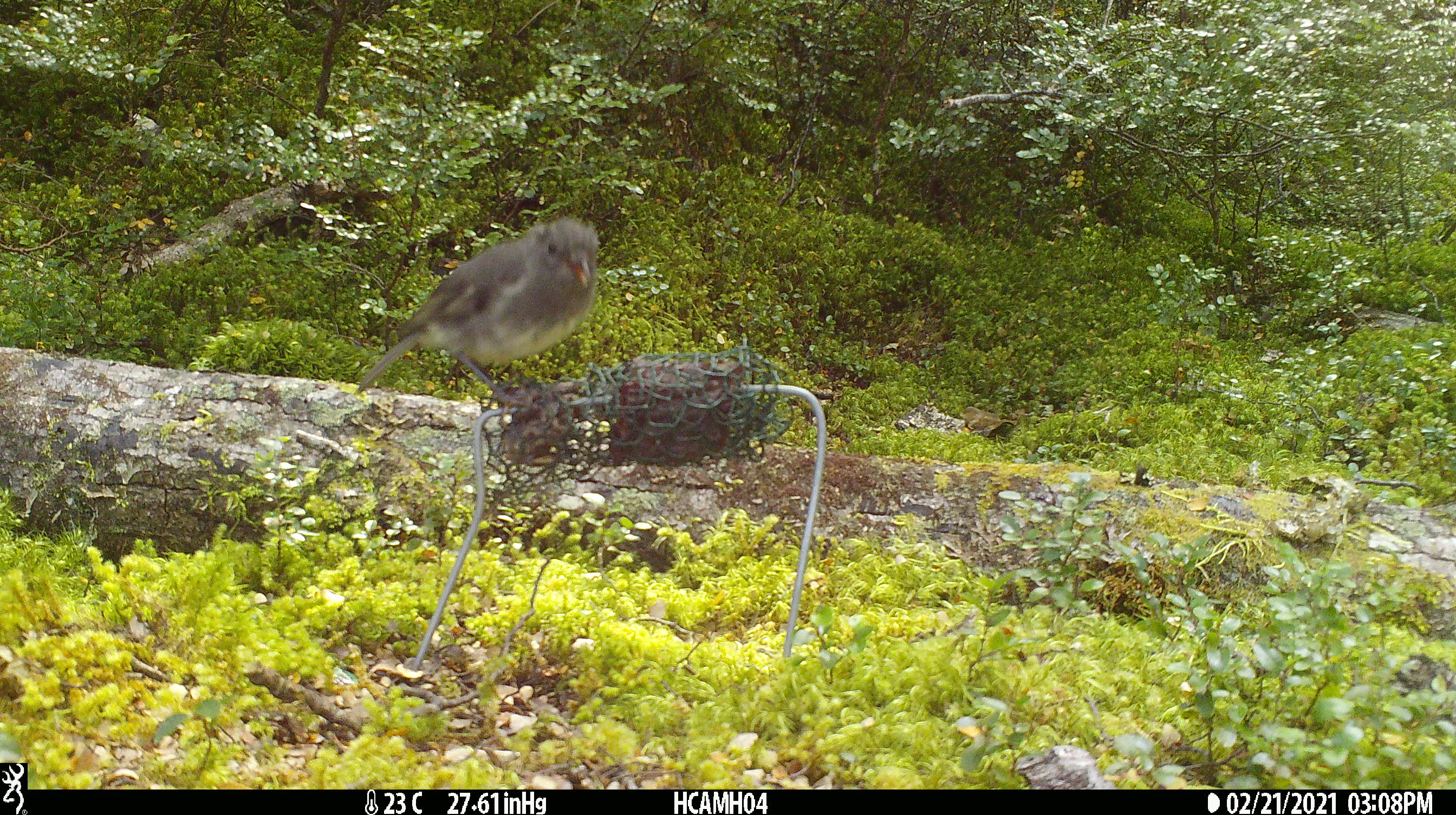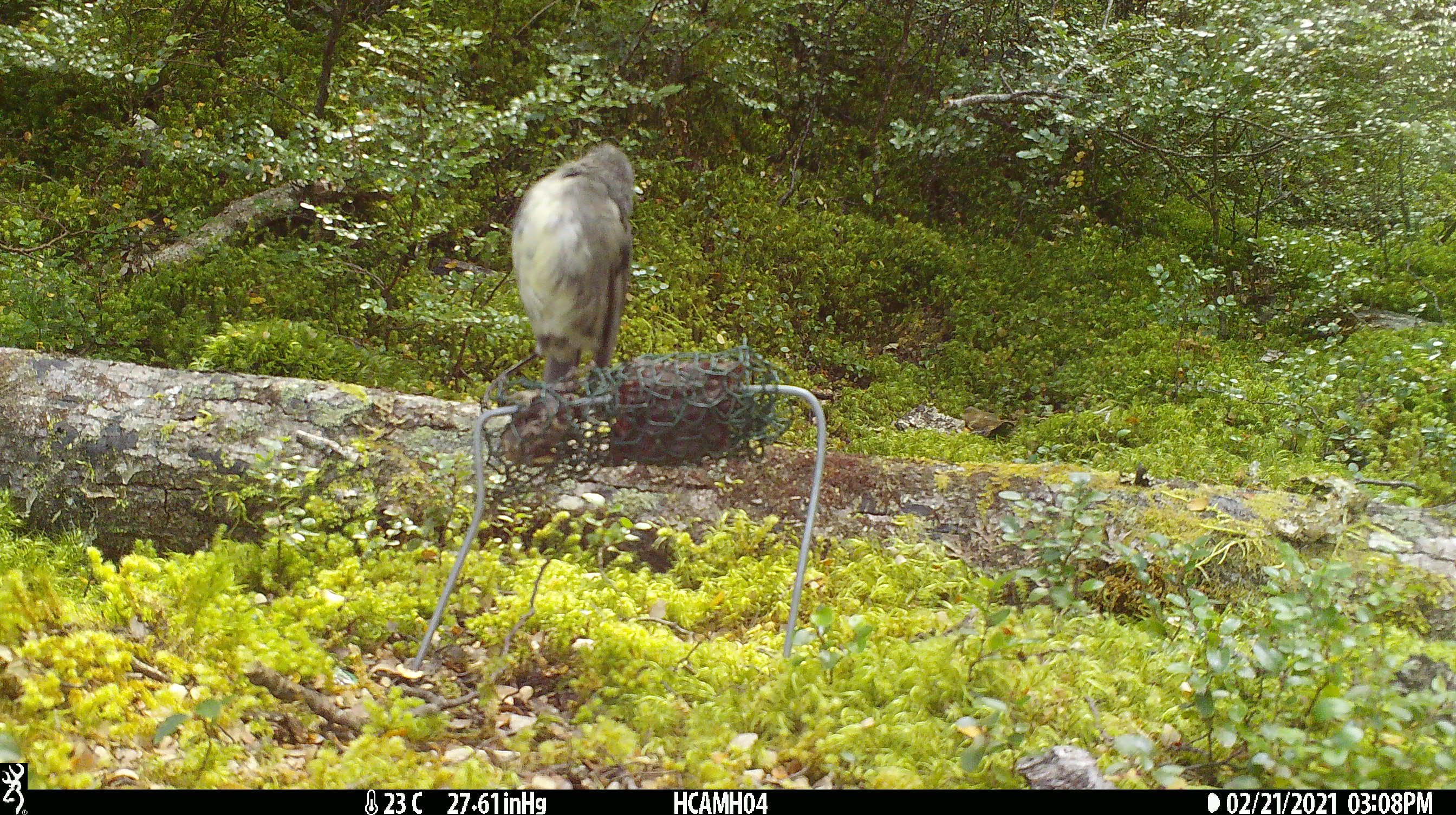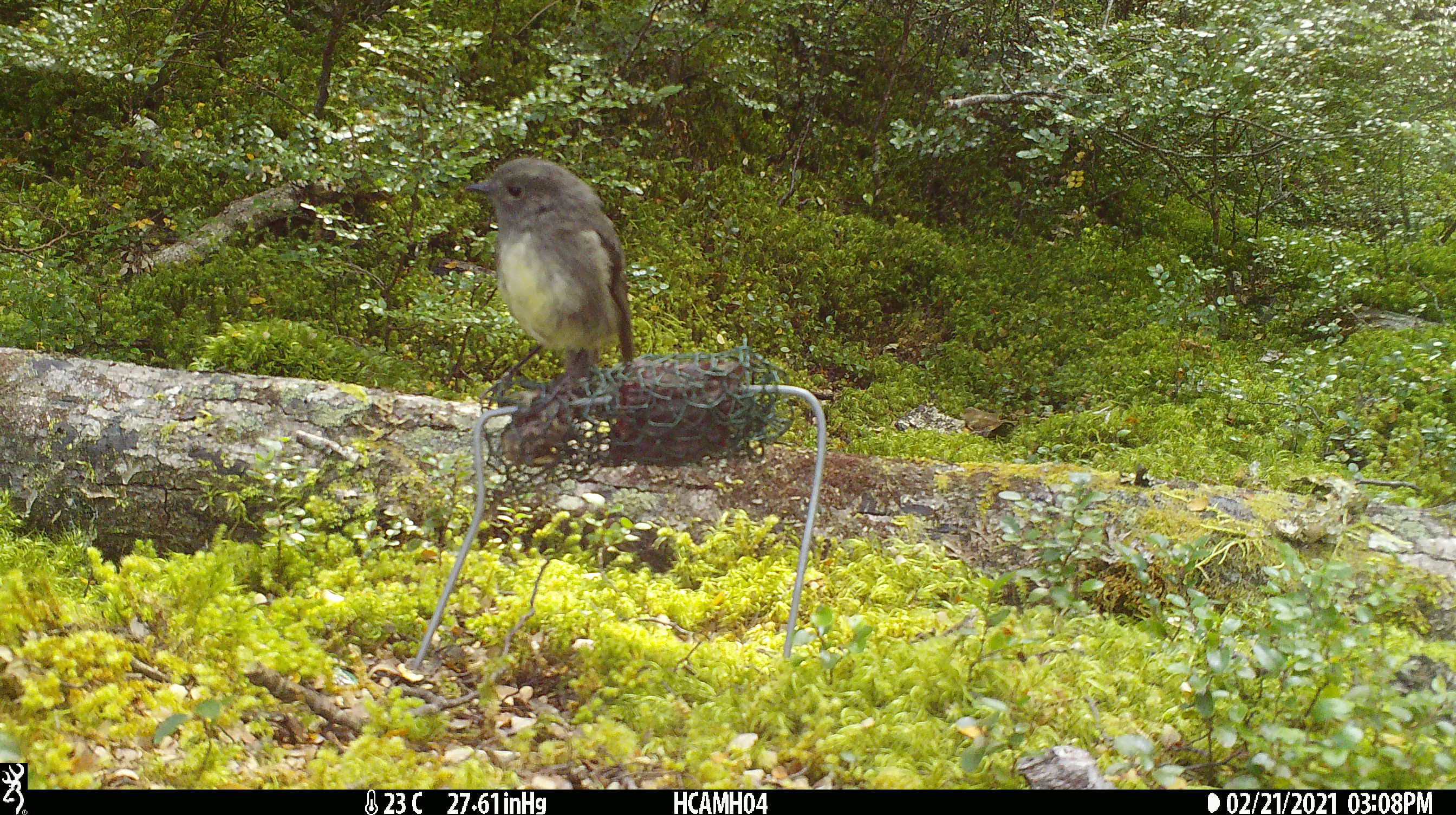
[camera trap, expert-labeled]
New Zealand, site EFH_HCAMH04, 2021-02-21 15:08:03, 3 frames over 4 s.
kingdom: Animalia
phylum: Chordata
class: Aves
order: Passeriformes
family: Petroicidae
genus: Petroica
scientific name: Petroica australis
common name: new zealand robin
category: robin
Robin (new zealand robin) (Petroica australis).